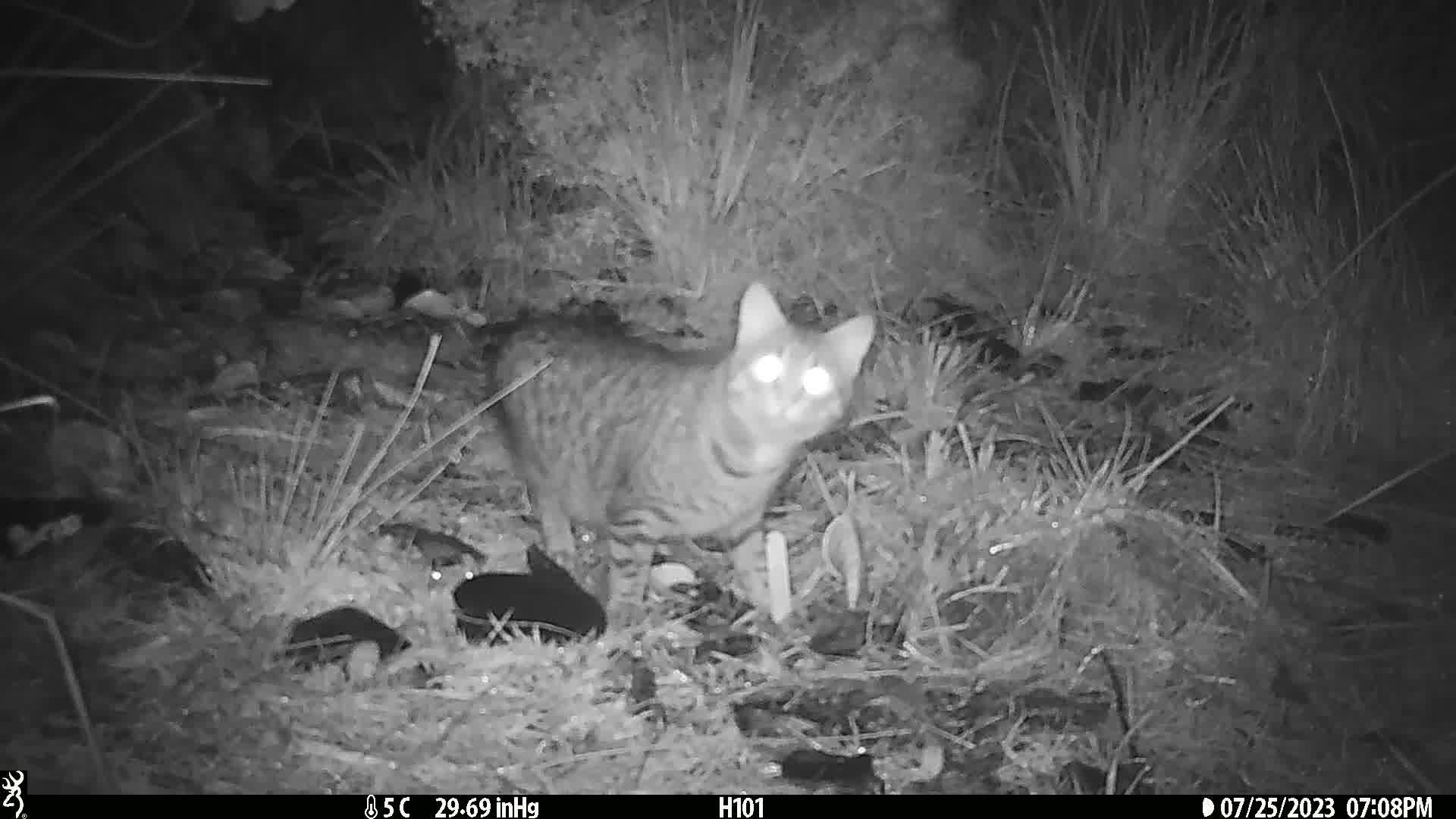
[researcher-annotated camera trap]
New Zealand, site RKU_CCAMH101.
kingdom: Animalia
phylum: Chordata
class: Mammalia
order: Carnivora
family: Felidae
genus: Felis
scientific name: Felis catus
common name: domestic cat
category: cat